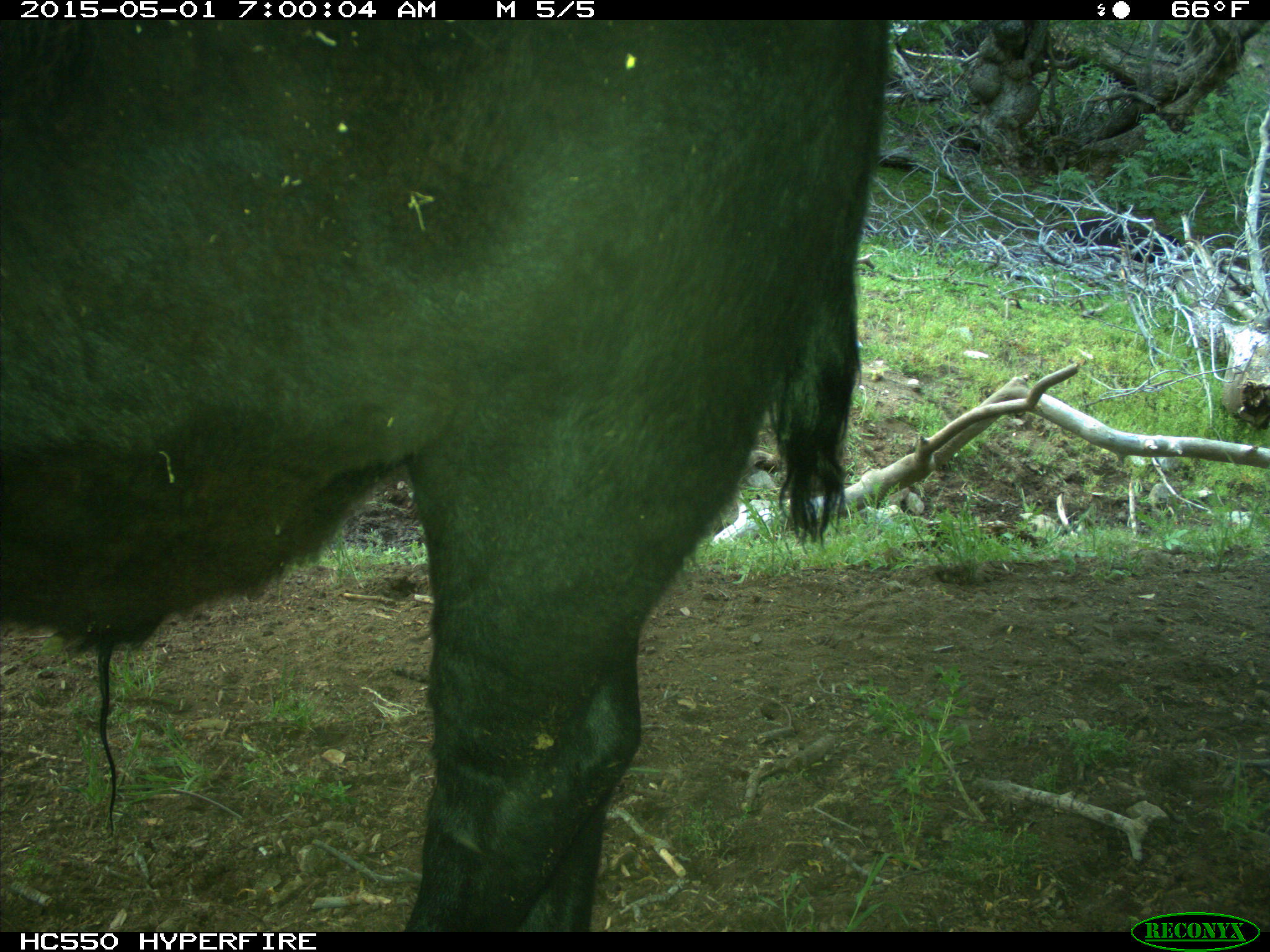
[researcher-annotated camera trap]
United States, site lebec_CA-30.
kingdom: Animalia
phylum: Chordata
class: Mammalia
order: Artiodactyla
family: Bovidae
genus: Bos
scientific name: Bos taurus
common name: domestic cow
Bos taurus (domestic cow).